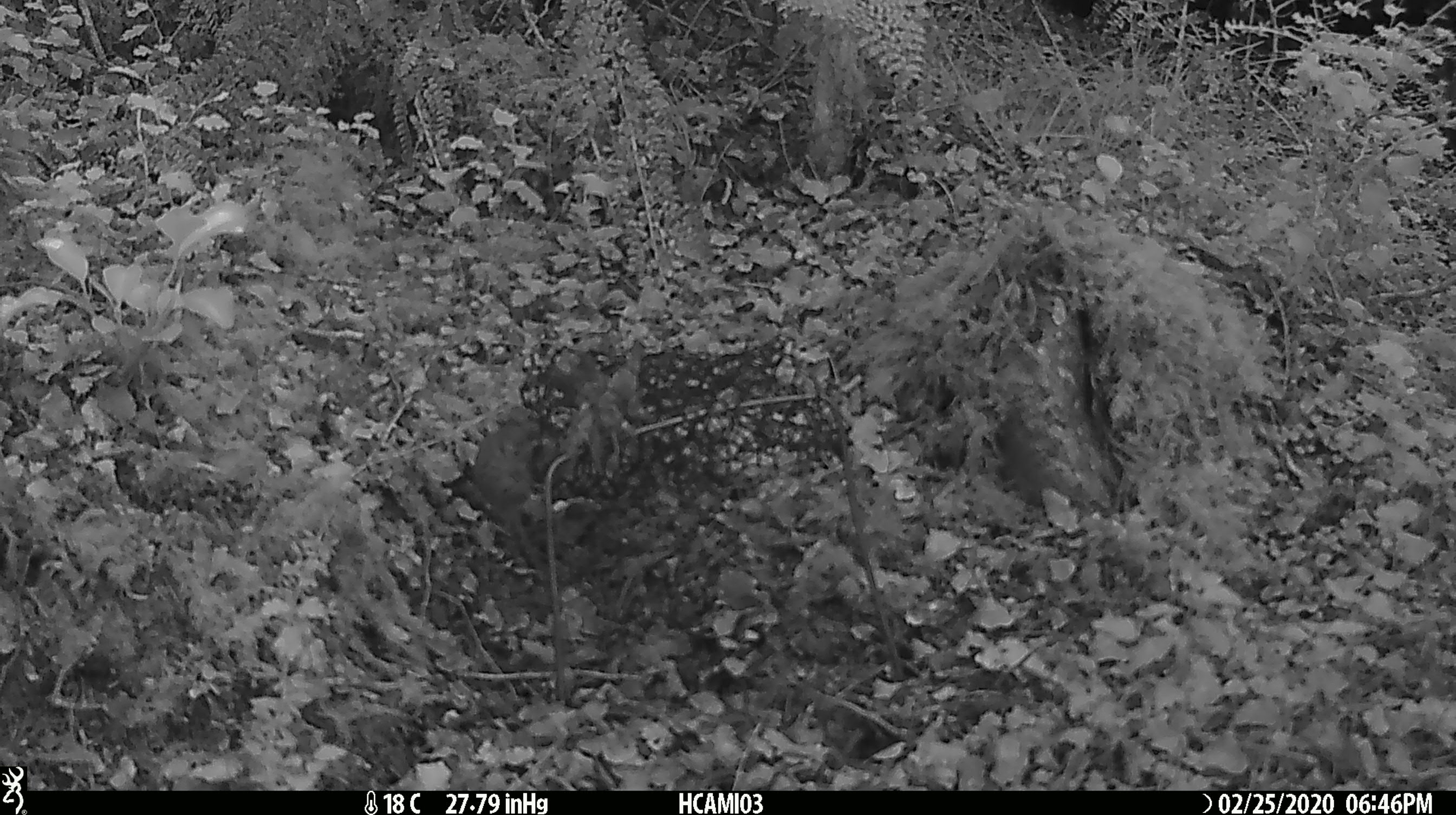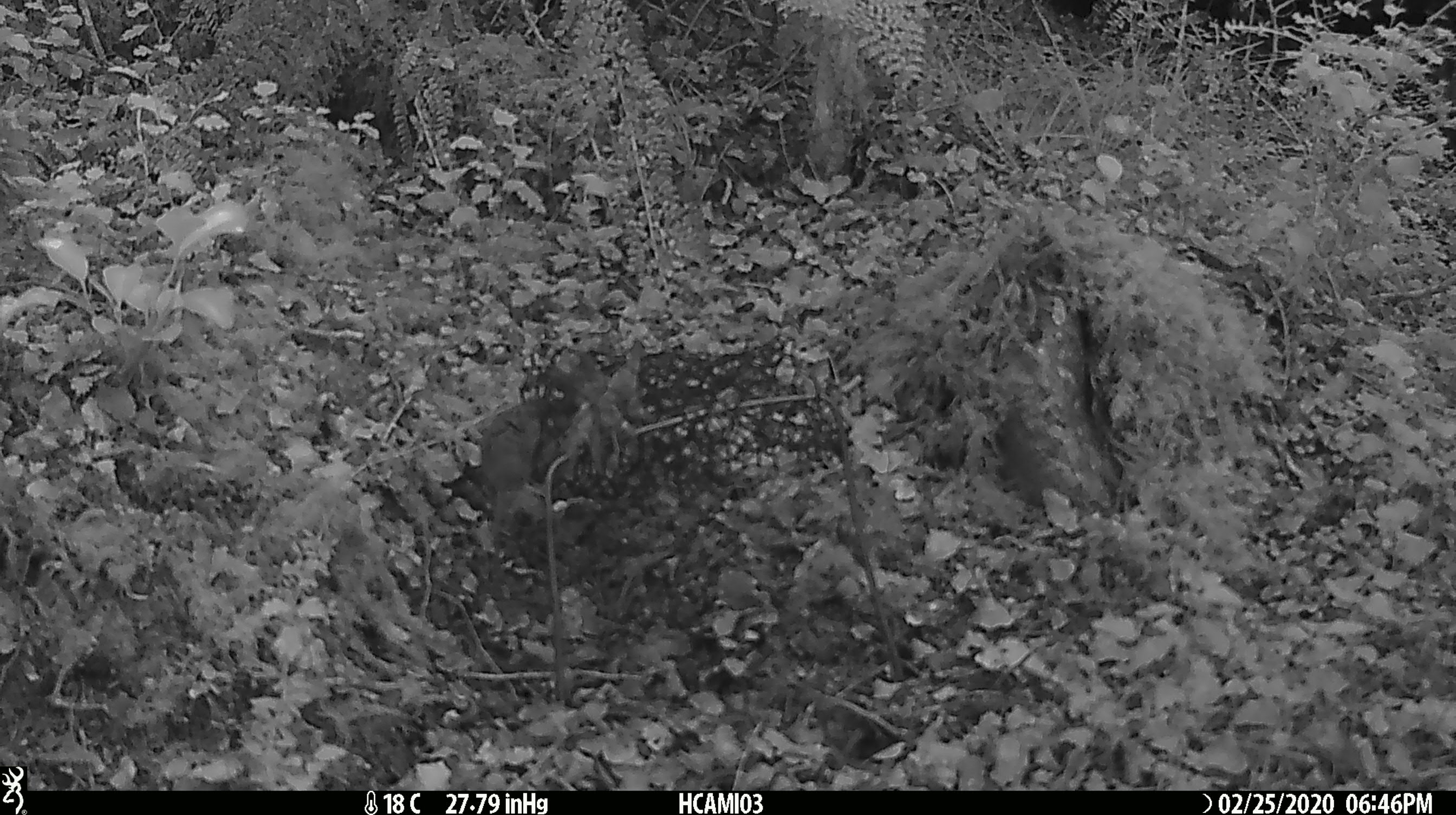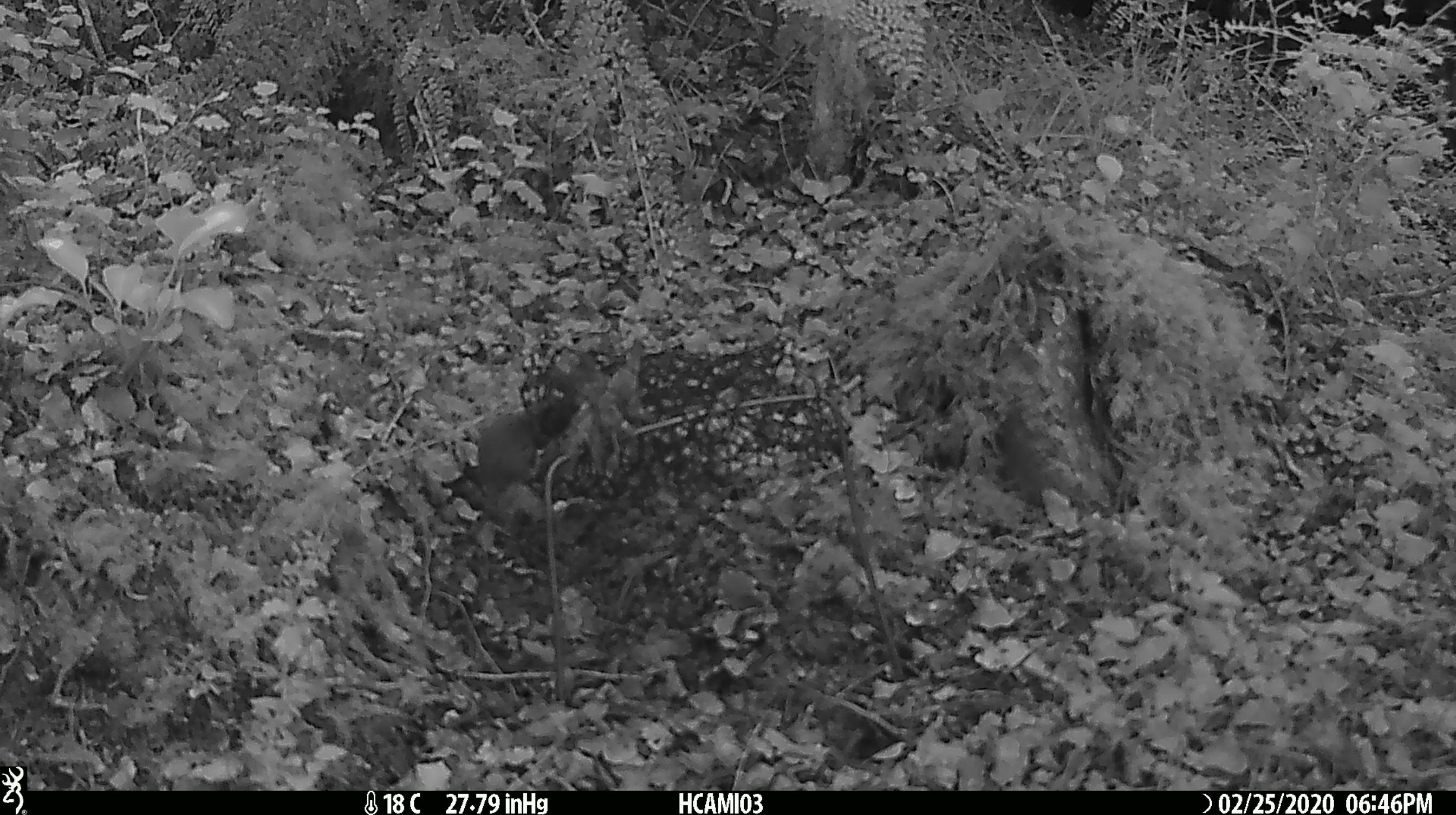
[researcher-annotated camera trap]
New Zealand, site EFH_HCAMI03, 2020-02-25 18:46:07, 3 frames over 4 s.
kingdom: Animalia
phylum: Chordata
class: Mammalia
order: Rodentia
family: Muridae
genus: Mus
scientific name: Mus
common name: mouse